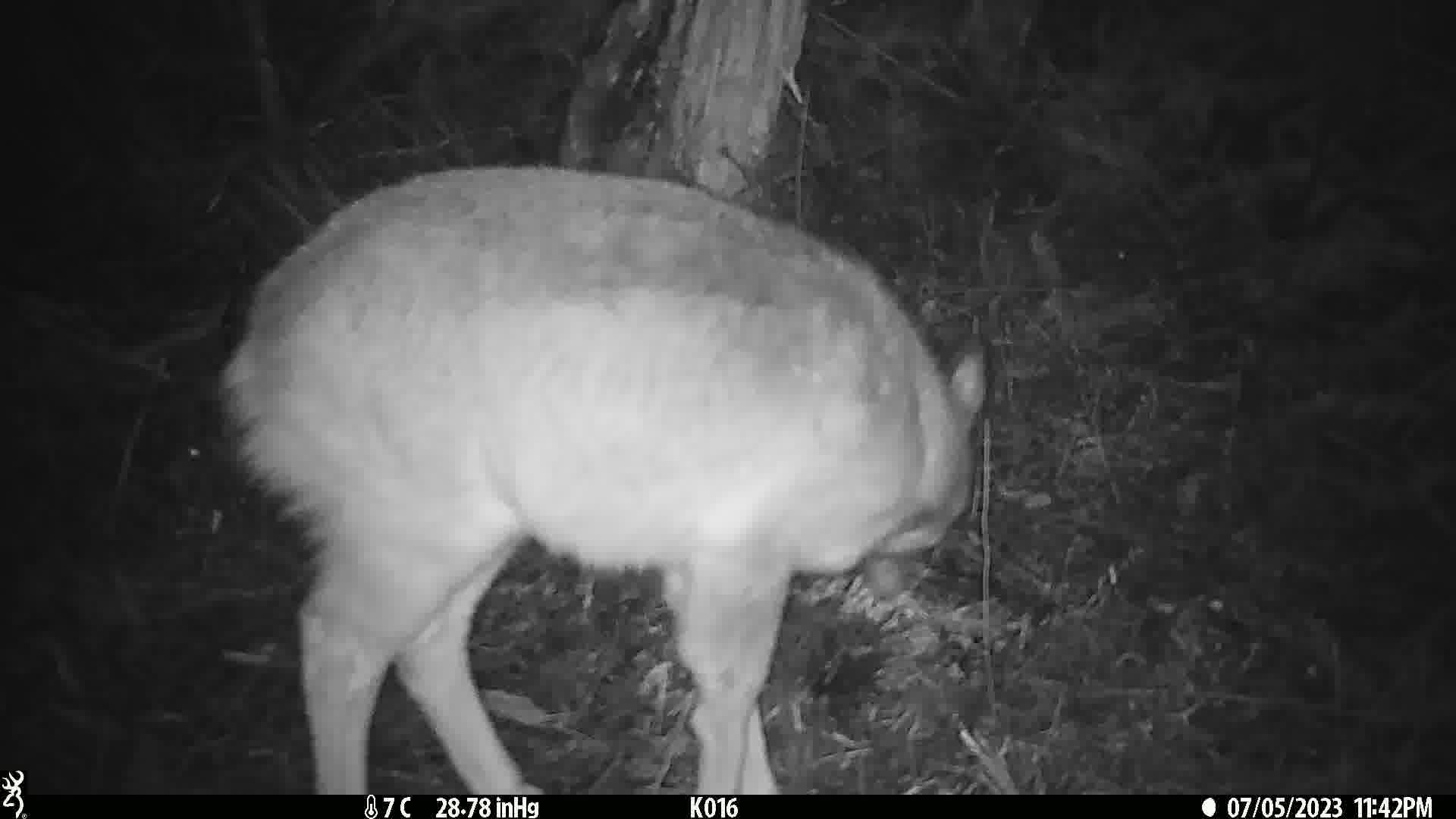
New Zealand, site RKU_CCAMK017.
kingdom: Animalia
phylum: Chordata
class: Mammalia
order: Artiodactyla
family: Cervidae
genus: Odocoileus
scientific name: Odocoileus virginianus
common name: white-tailed deer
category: white tailed deer